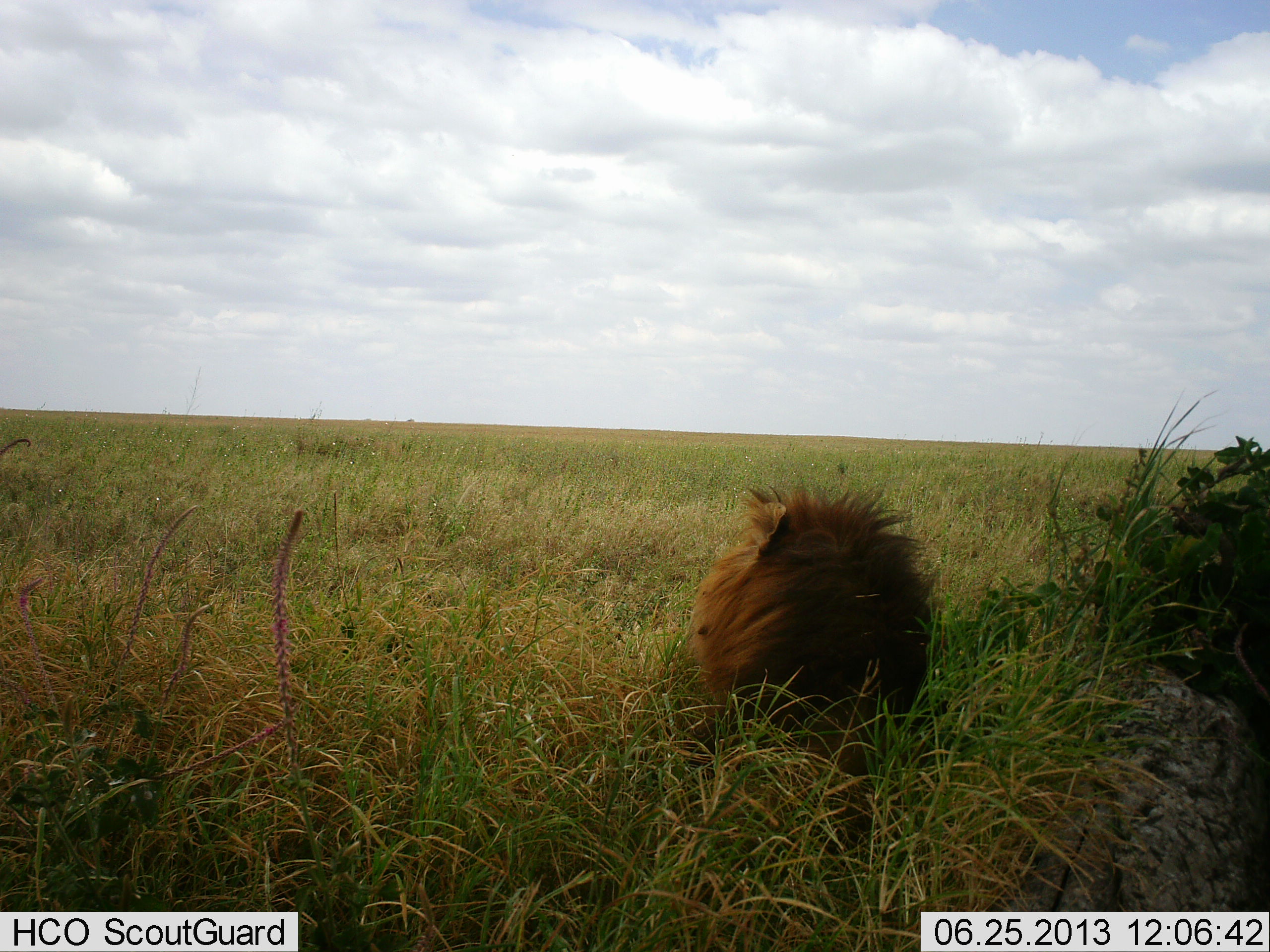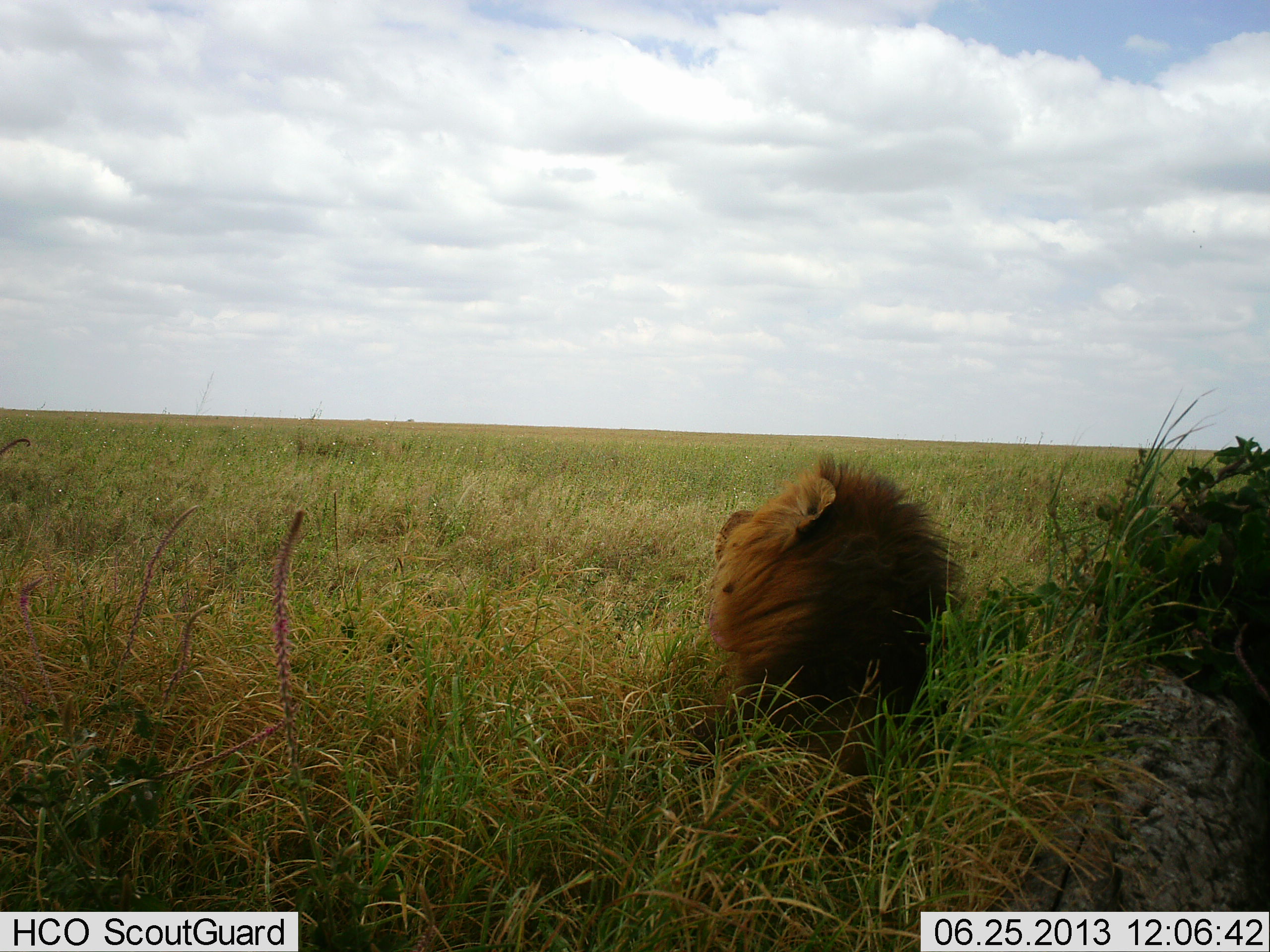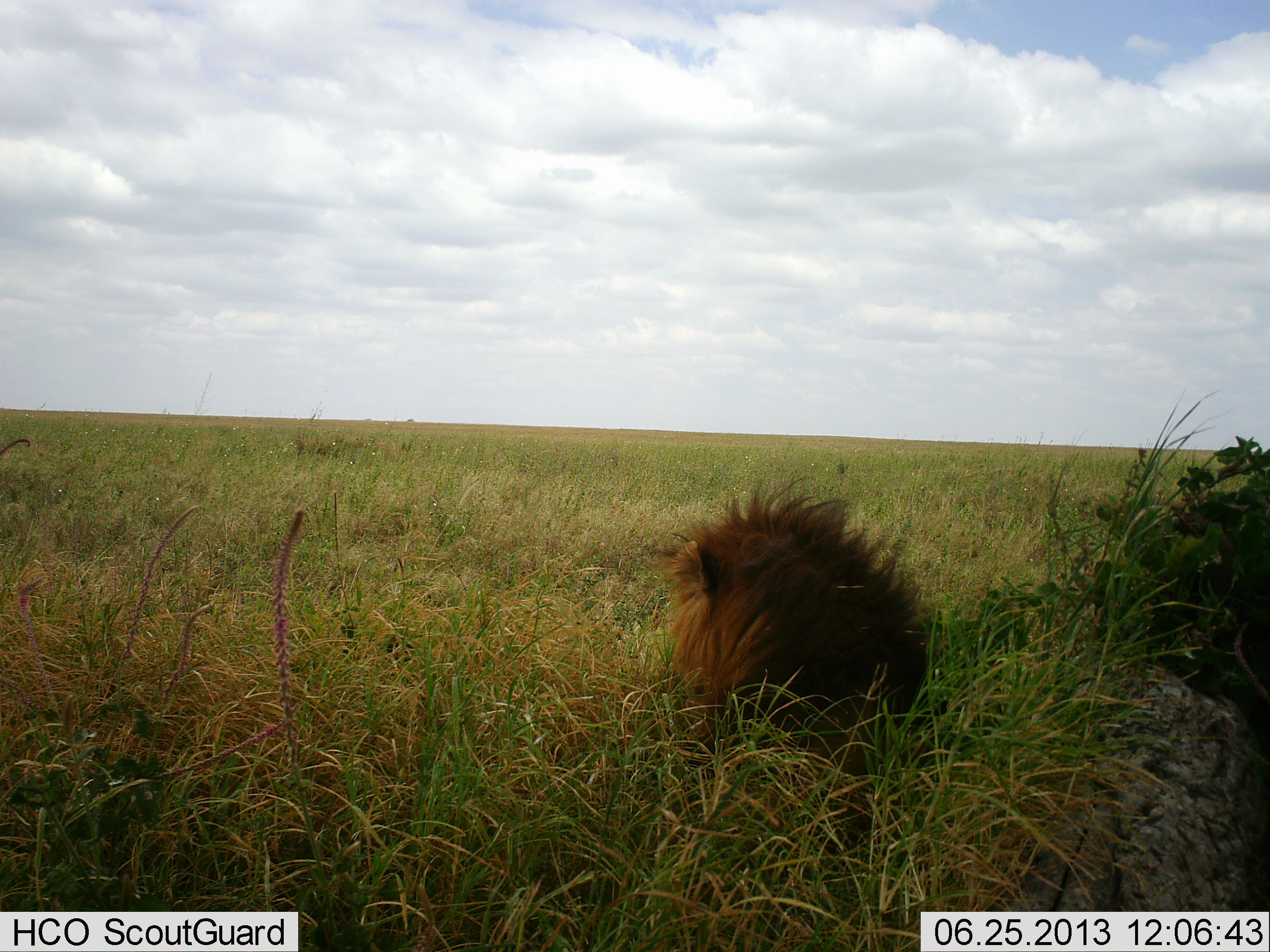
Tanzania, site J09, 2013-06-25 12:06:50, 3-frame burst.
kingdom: Animalia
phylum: Chordata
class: Mammalia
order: Carnivora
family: Felidae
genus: Panthera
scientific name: Panthera leo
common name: lion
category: lionmale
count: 1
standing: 0%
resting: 94%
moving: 6%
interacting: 0%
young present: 0%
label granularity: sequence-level